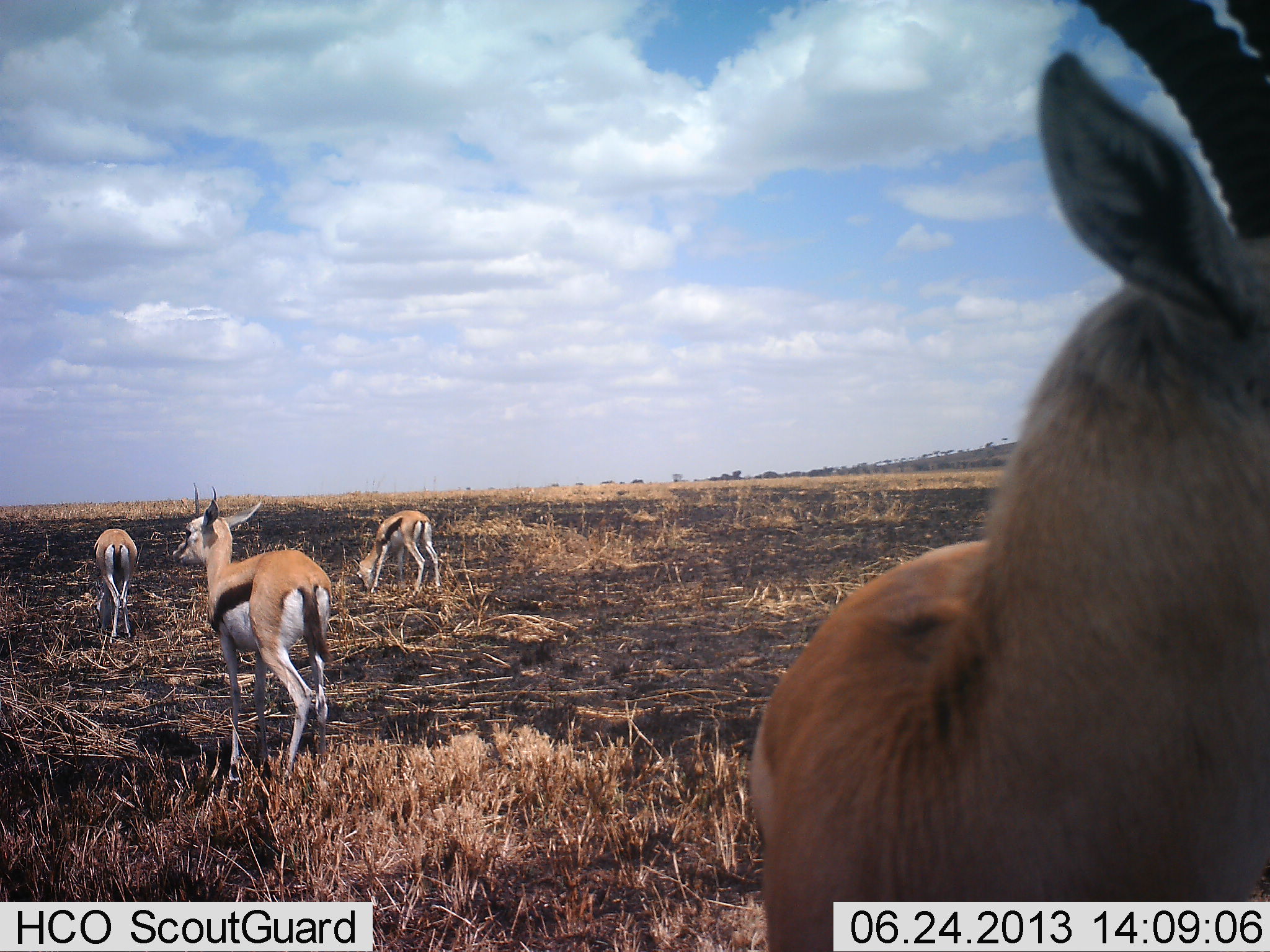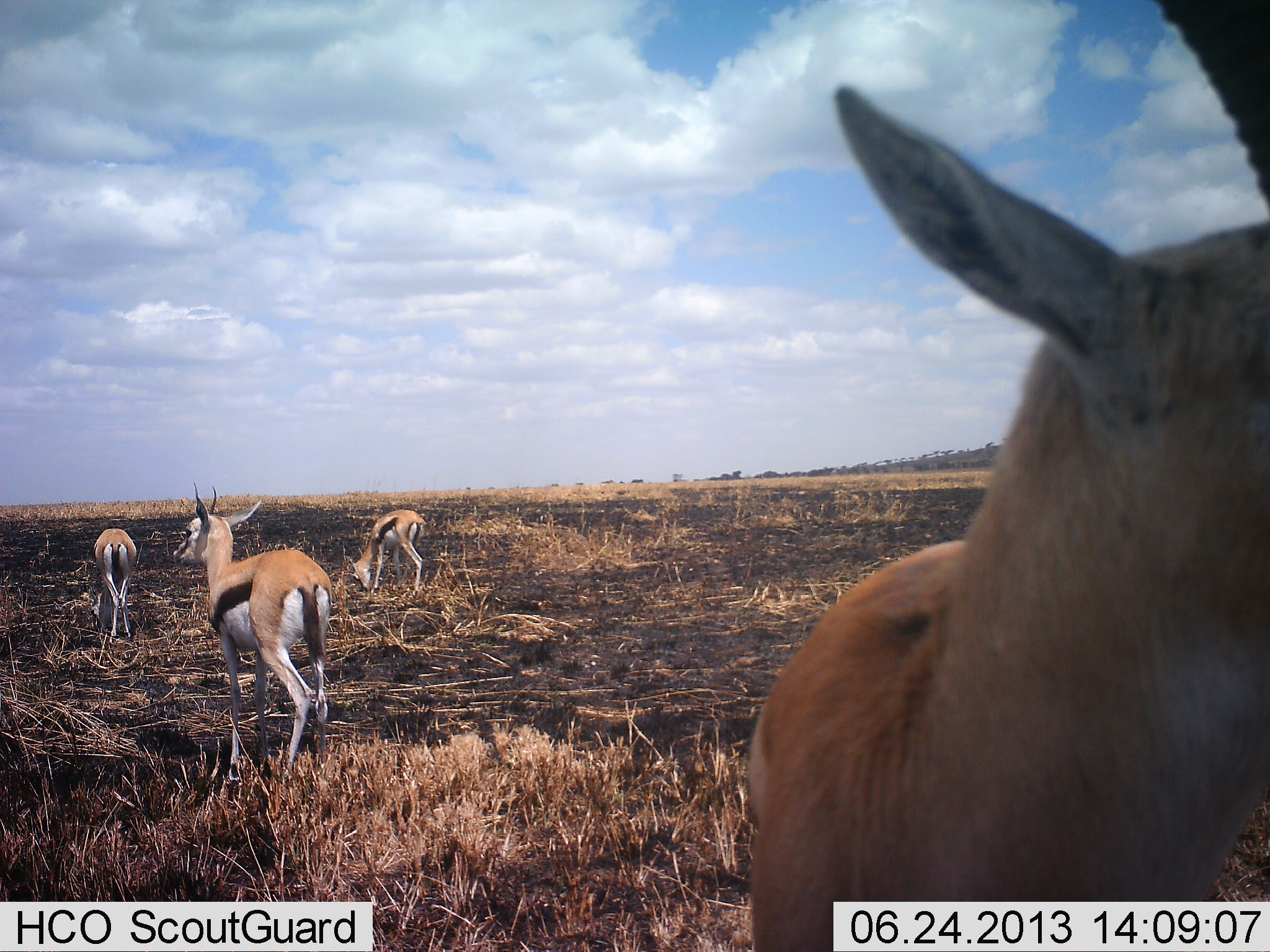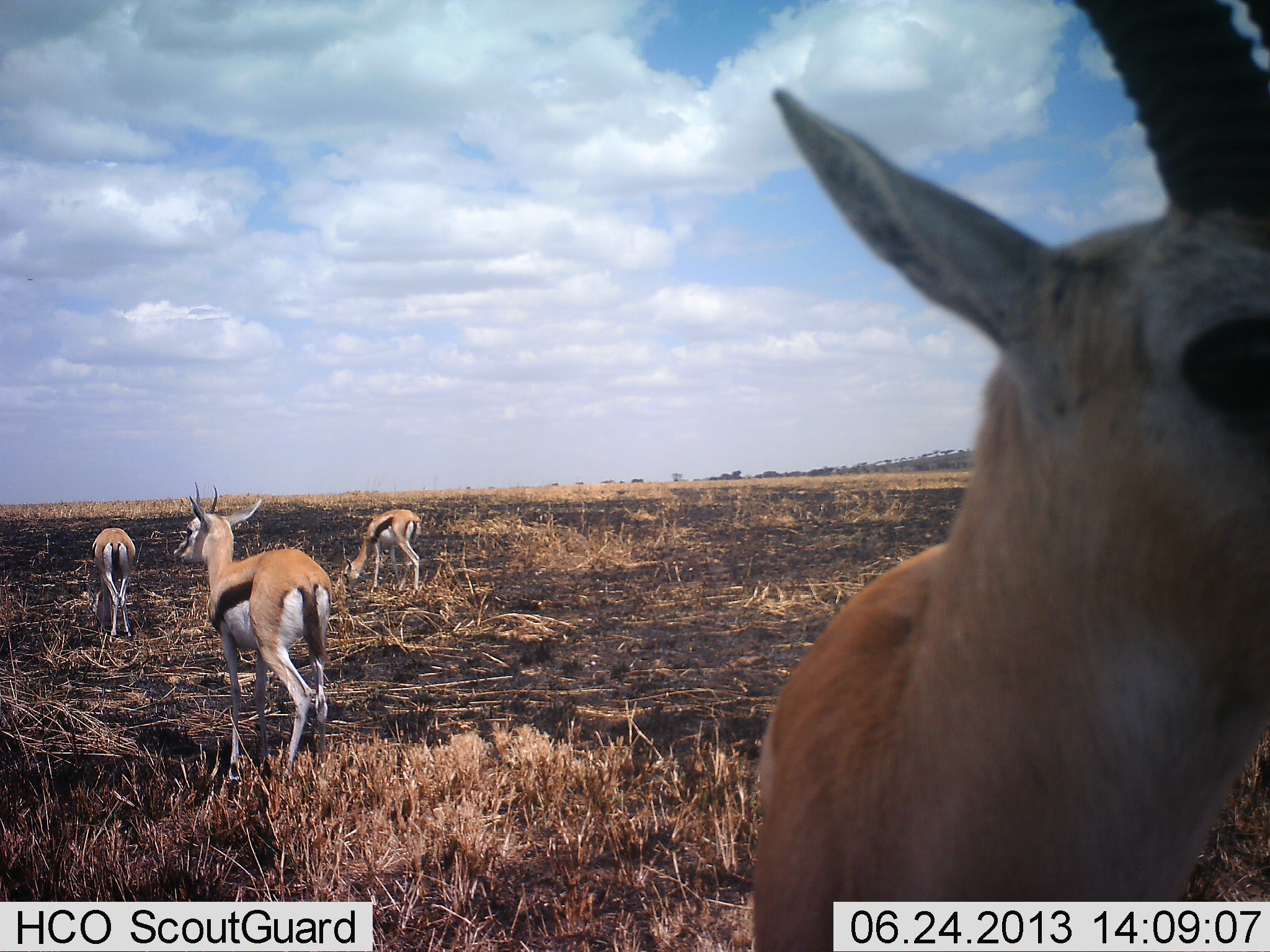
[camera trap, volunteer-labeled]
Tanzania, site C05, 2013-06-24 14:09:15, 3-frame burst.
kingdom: Animalia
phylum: Chordata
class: Mammalia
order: Artiodactyla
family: Bovidae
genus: Eudorcas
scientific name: Eudorcas thomsonii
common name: thomson's gazelle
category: gazellethomsons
Gazellethomsons (thomson's gazelle) (Eudorcas thomsonii), count 4. Behavior (volunteer vote fractions): standing 82%, resting 5%, moving 15%, interacting 10%. Young present (vote fraction): 3%. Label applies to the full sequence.